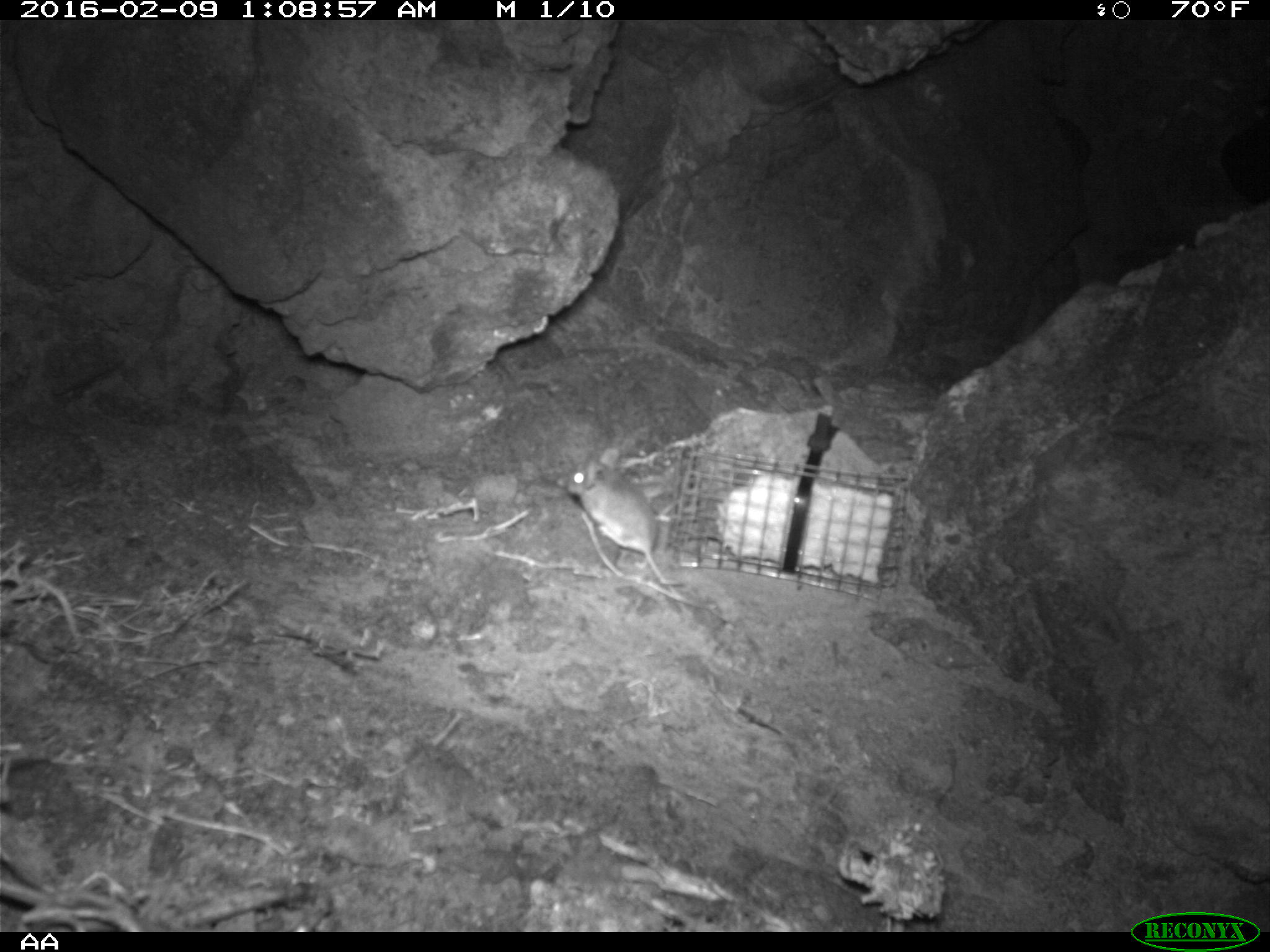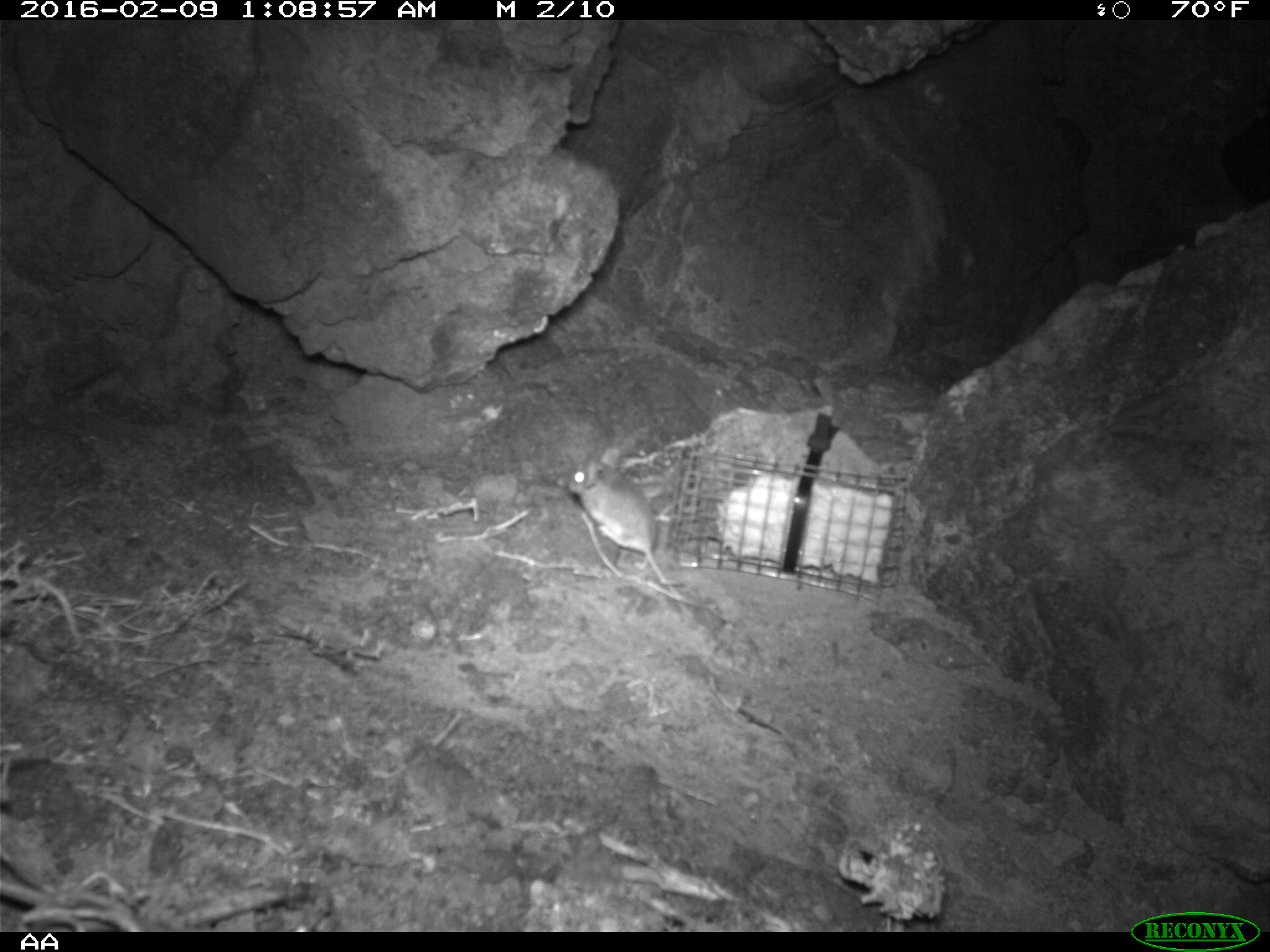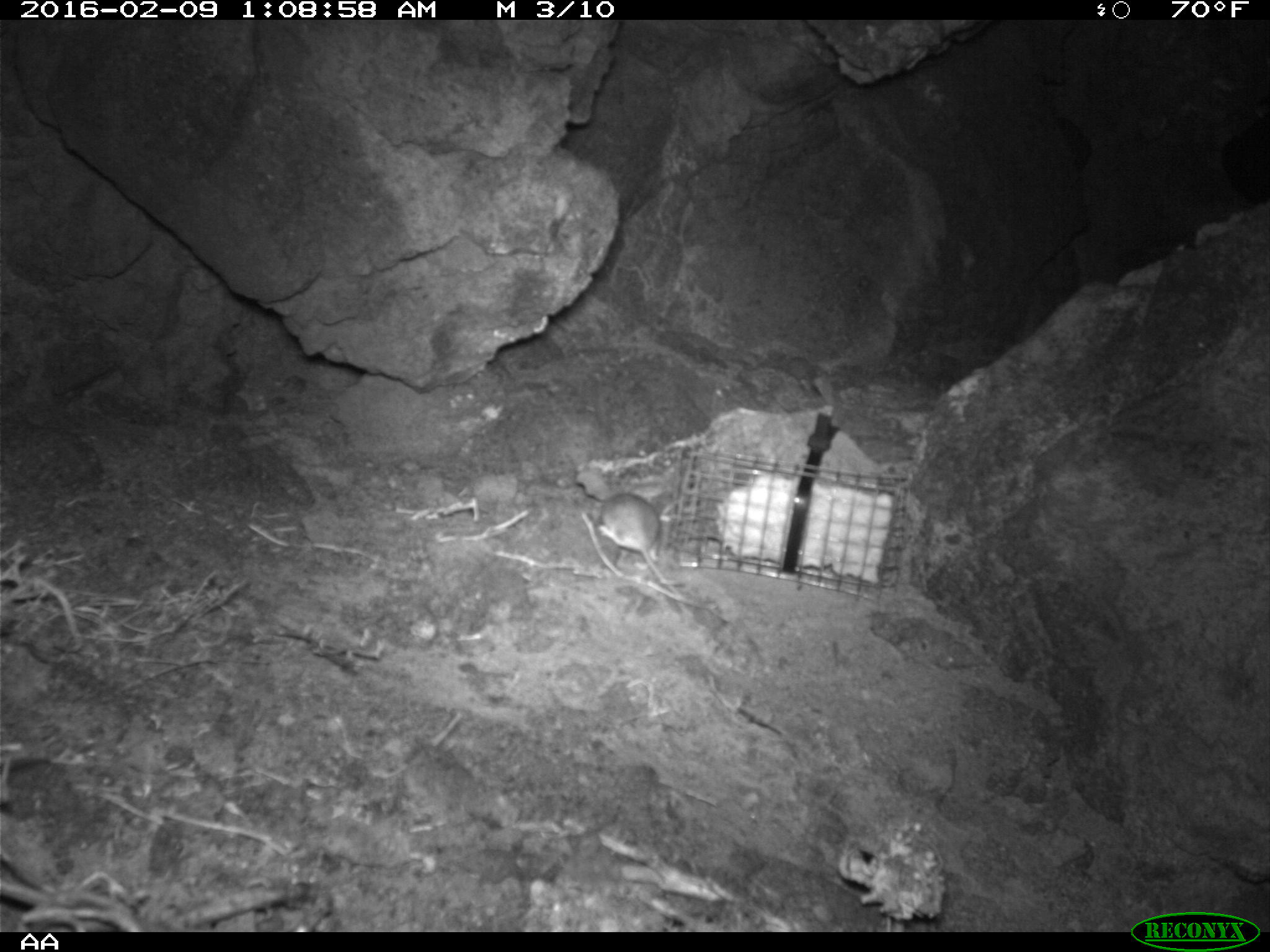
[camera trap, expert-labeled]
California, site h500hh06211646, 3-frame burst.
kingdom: Animalia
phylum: Chordata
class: Mammalia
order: Rodentia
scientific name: Rodentia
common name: rodent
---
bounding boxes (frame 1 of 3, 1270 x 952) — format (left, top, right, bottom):
rodent: (567, 444, 688, 587)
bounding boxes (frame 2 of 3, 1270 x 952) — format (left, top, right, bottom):
rodent: (565, 446, 689, 616)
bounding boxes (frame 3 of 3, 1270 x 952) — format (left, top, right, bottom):
rodent: (598, 491, 694, 618)